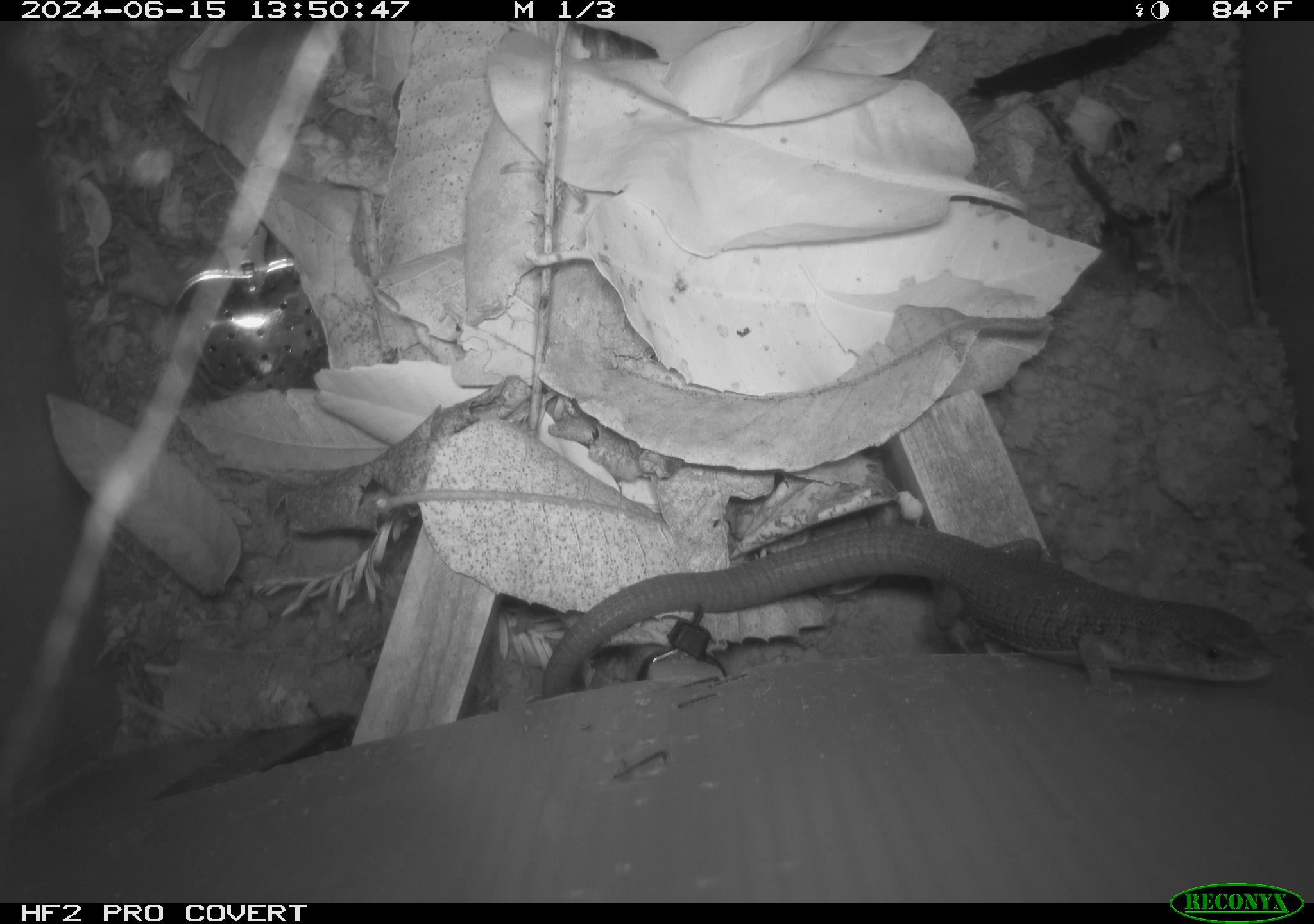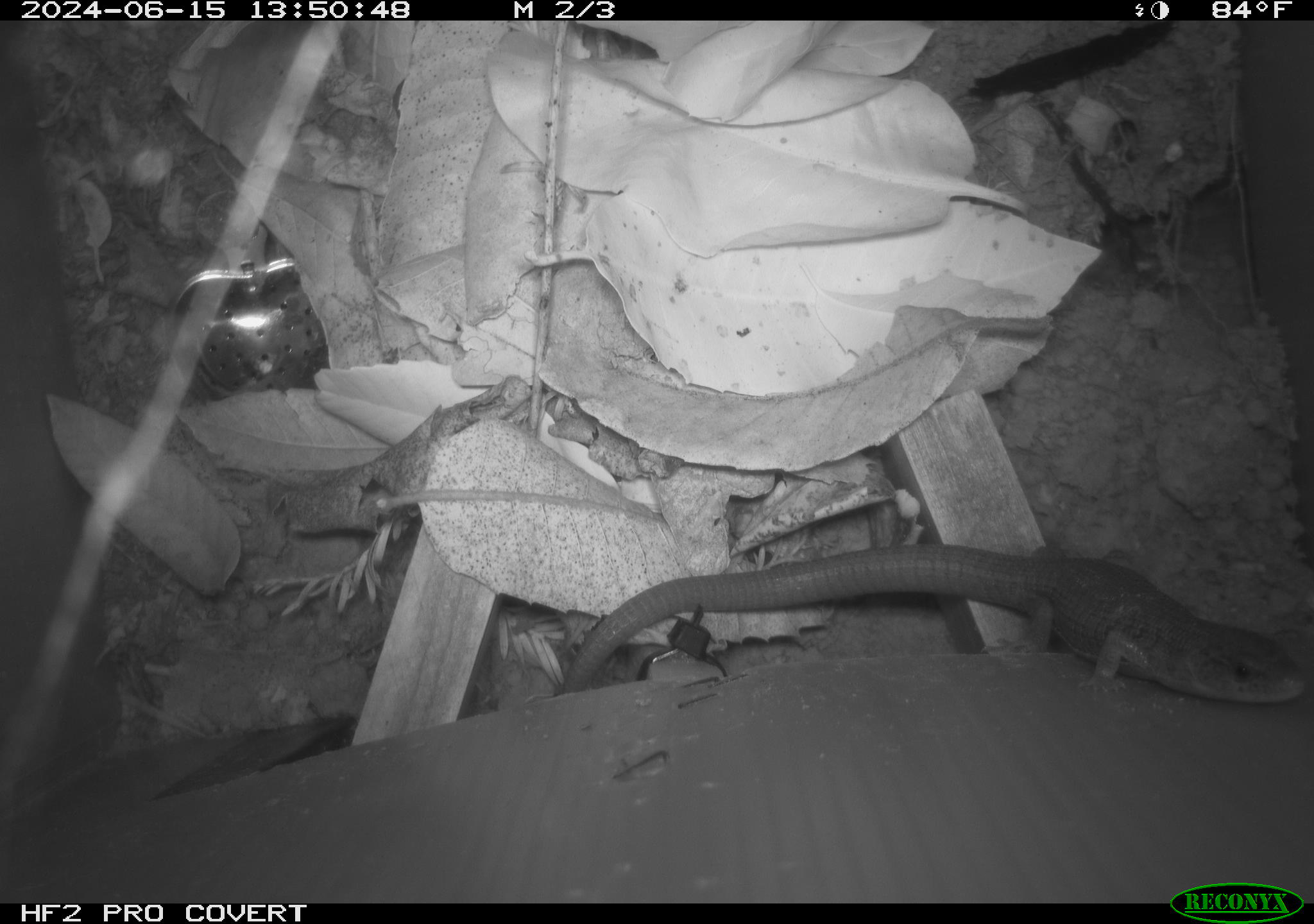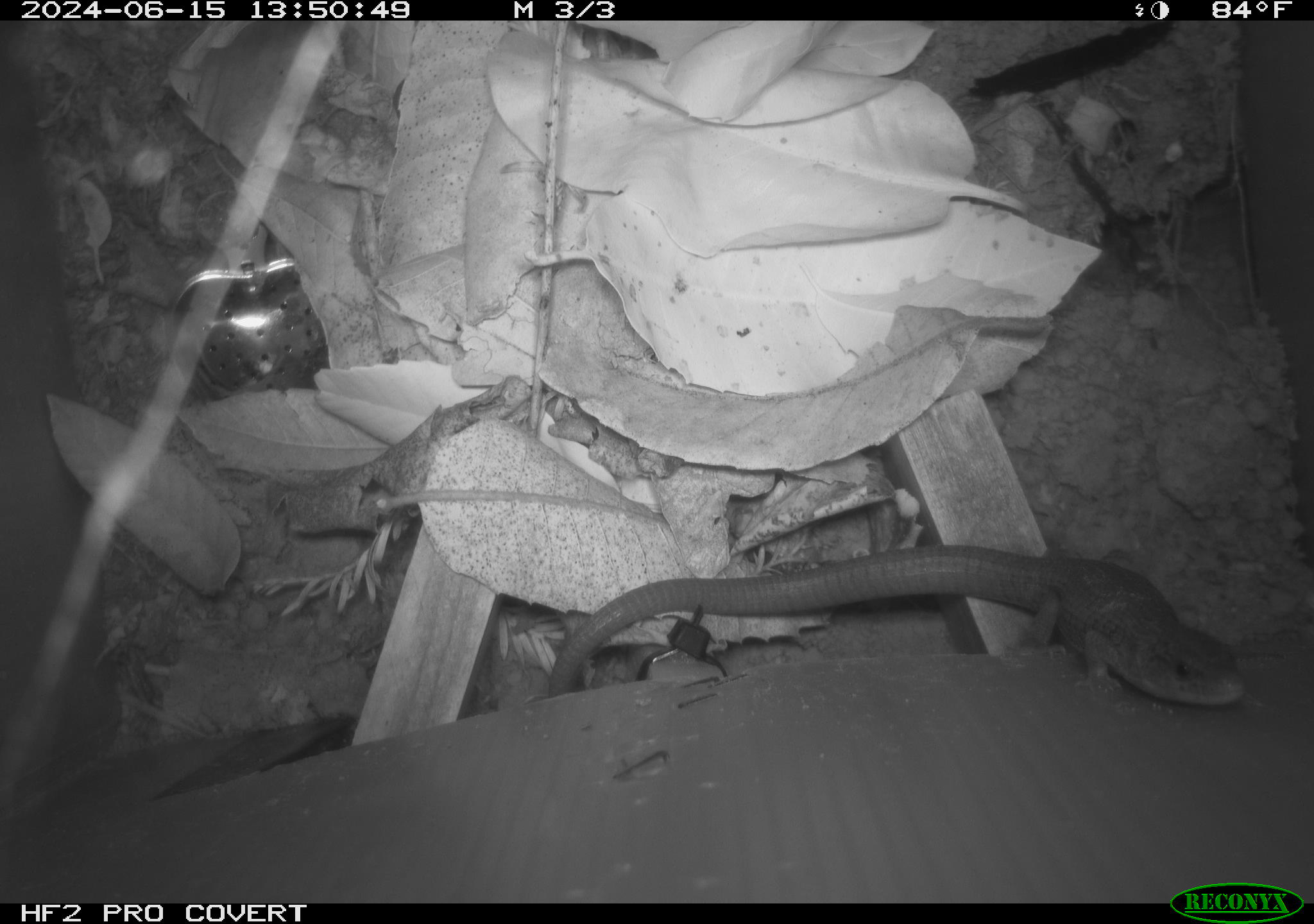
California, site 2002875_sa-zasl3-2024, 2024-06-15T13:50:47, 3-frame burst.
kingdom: Animalia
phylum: Chordata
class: Reptilia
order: Squamata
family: Anguidae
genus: Elgaria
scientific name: Elgaria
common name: alligator lizards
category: elgaria species